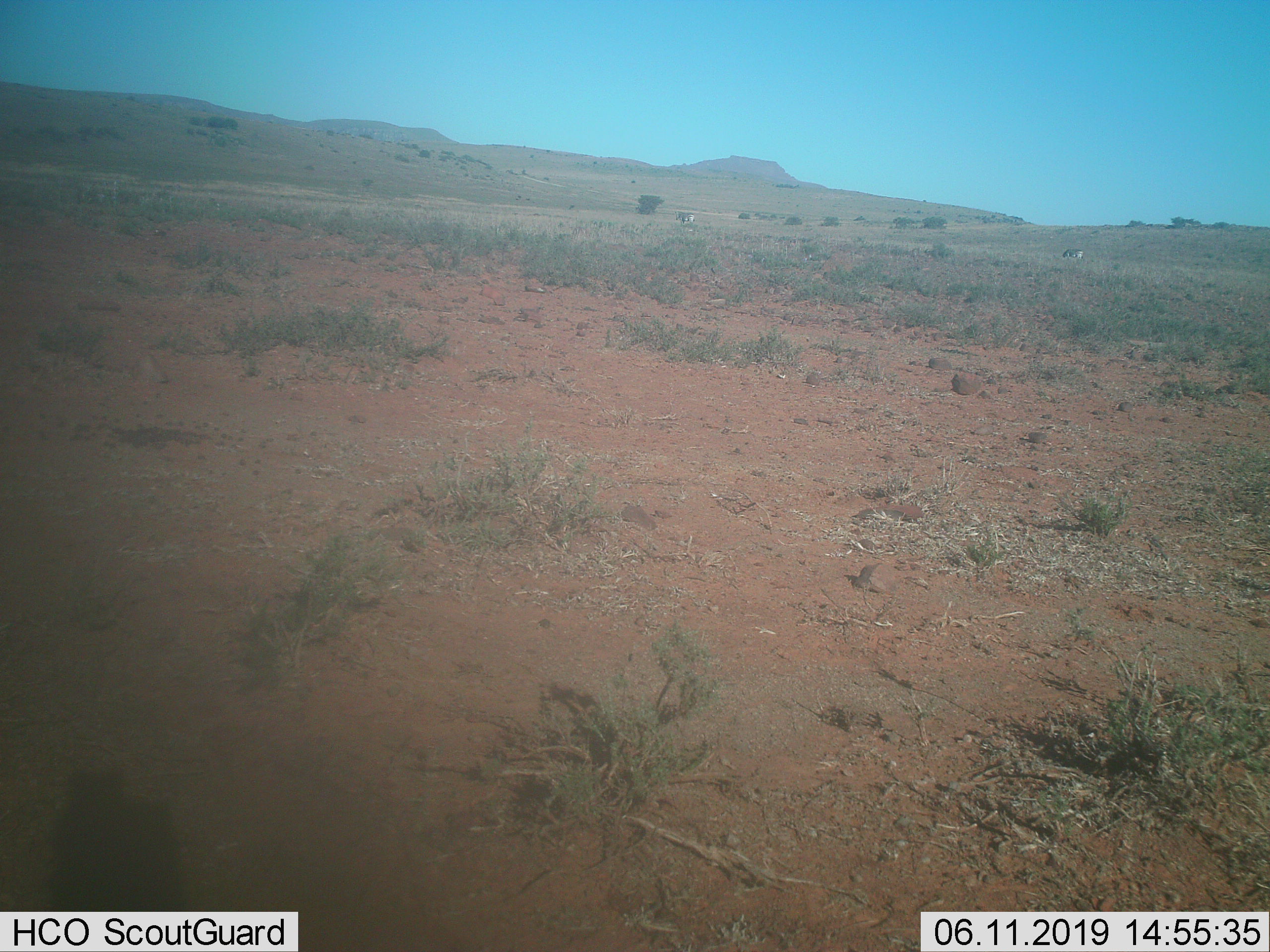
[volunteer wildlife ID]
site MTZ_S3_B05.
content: unidentified animal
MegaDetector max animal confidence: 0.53